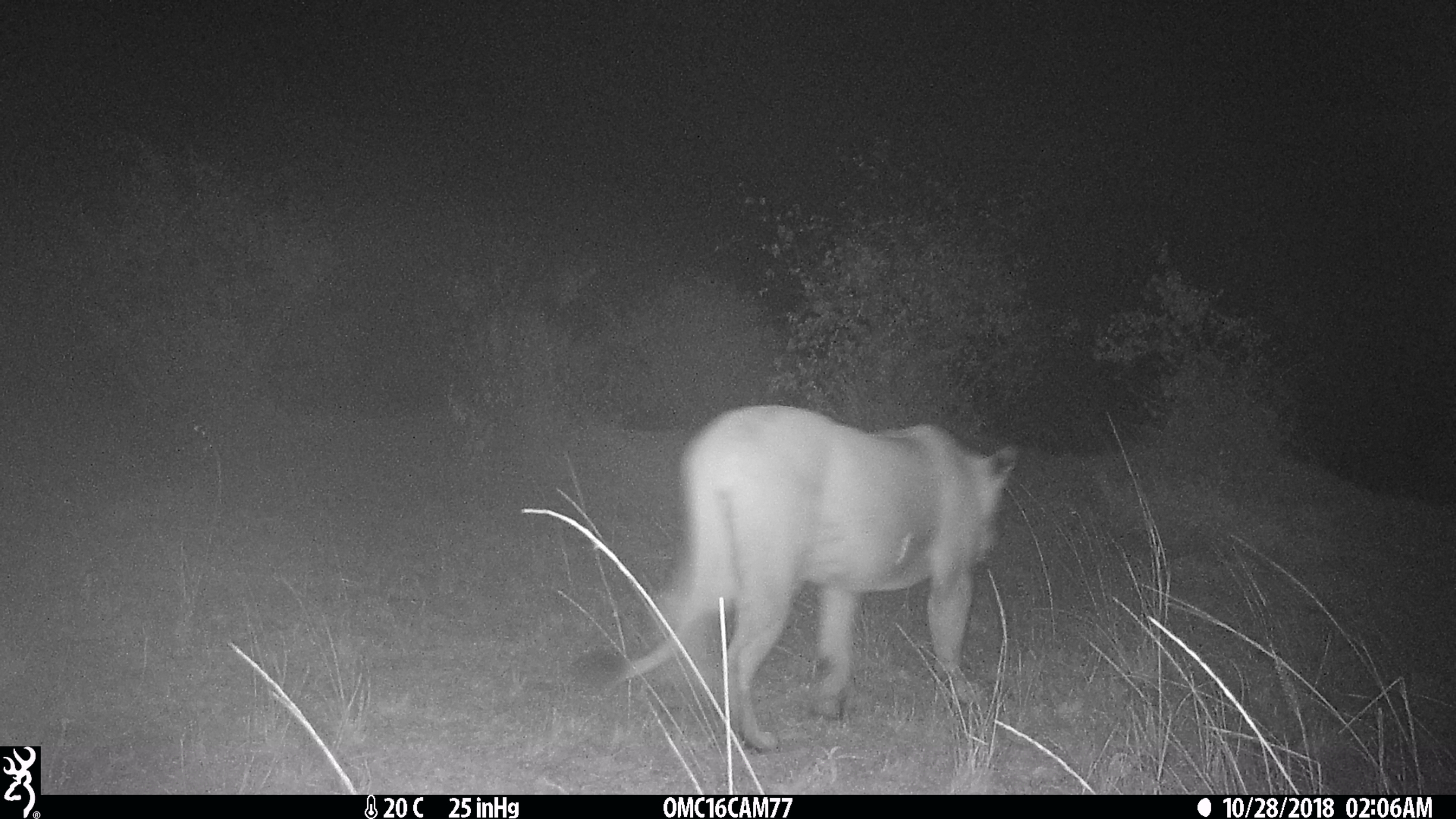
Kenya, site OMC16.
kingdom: Animalia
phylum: Chordata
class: Mammalia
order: Carnivora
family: Felidae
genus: Panthera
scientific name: Panthera leo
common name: lion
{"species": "lion (Panthera leo)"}